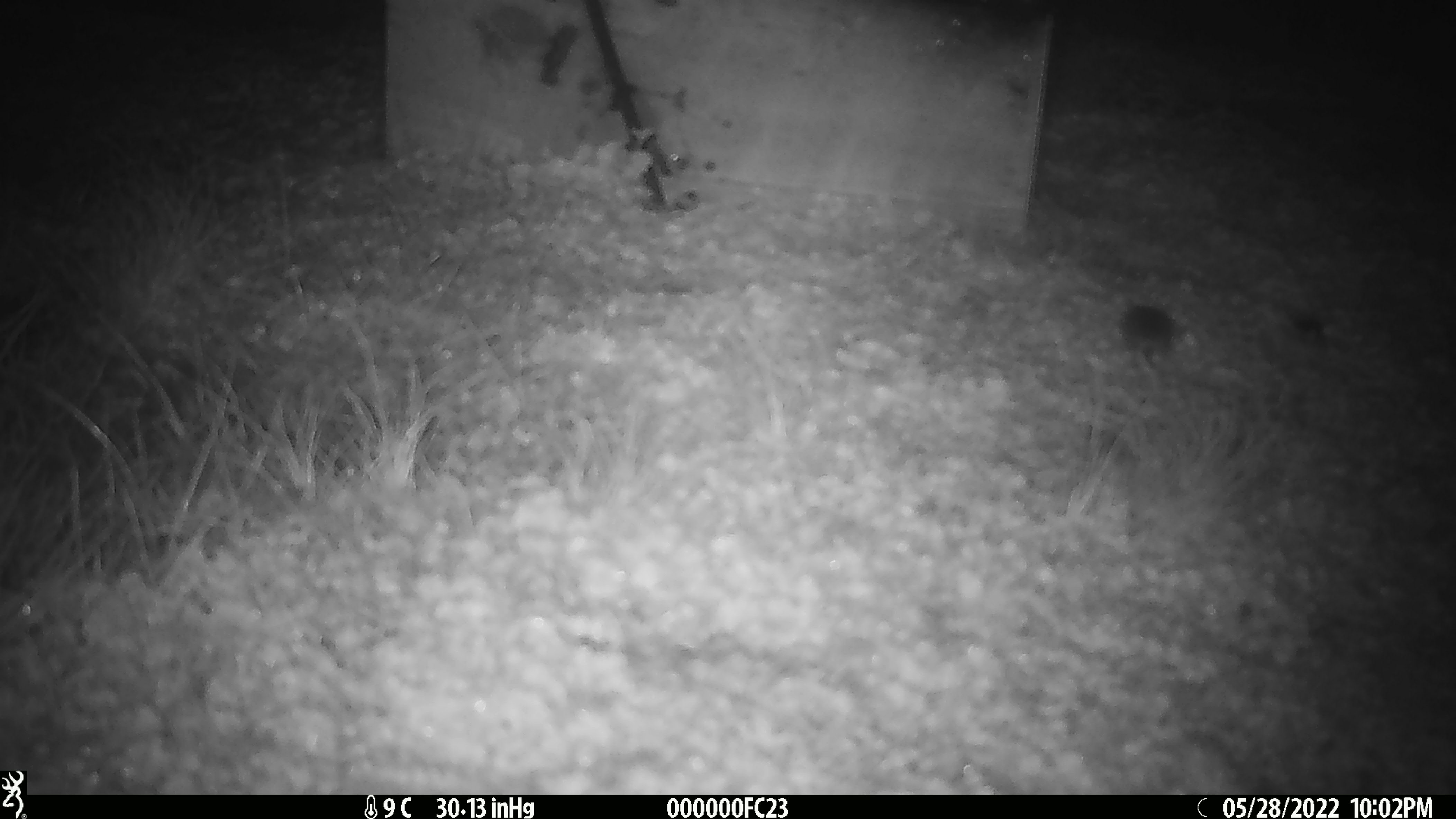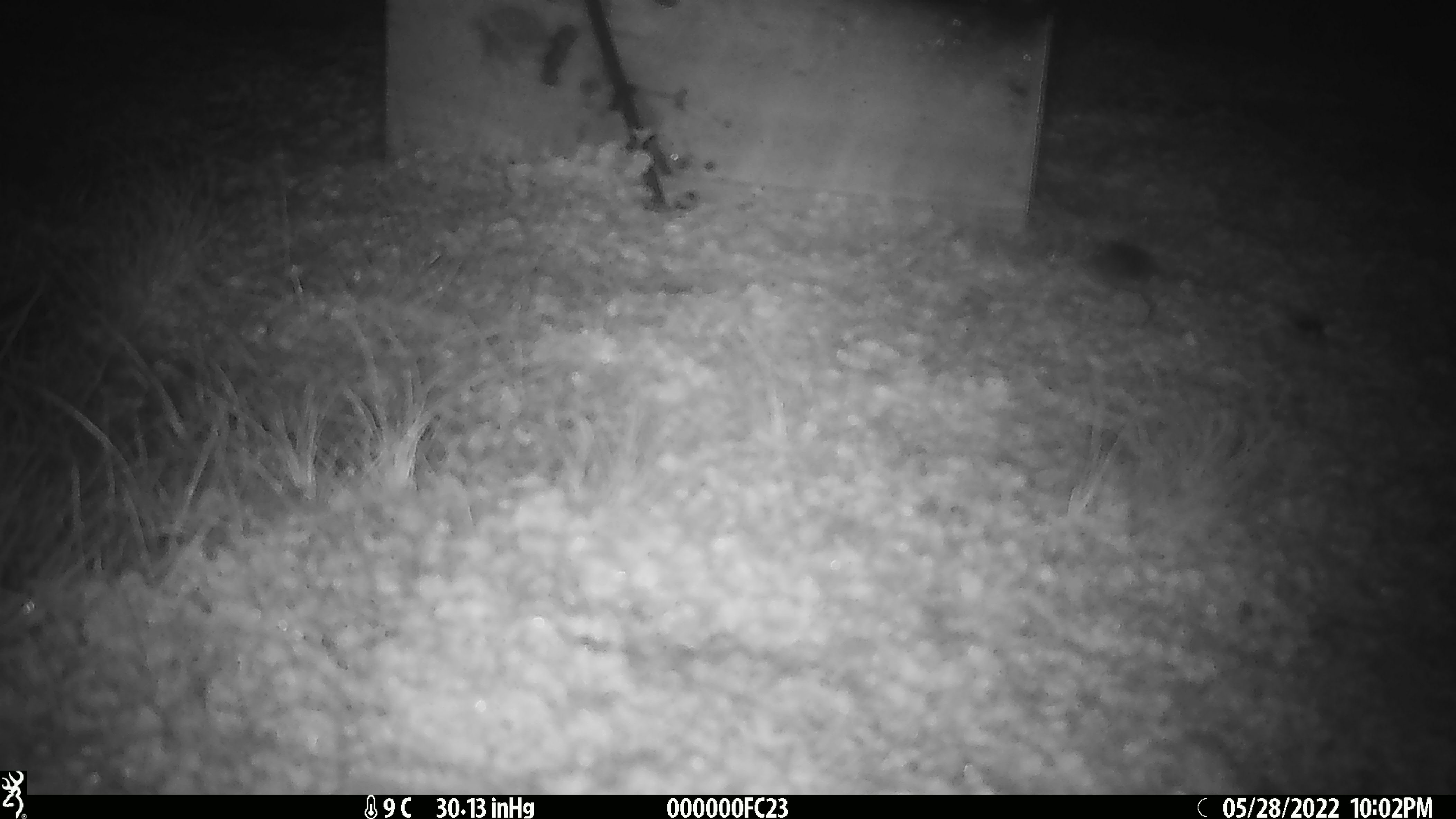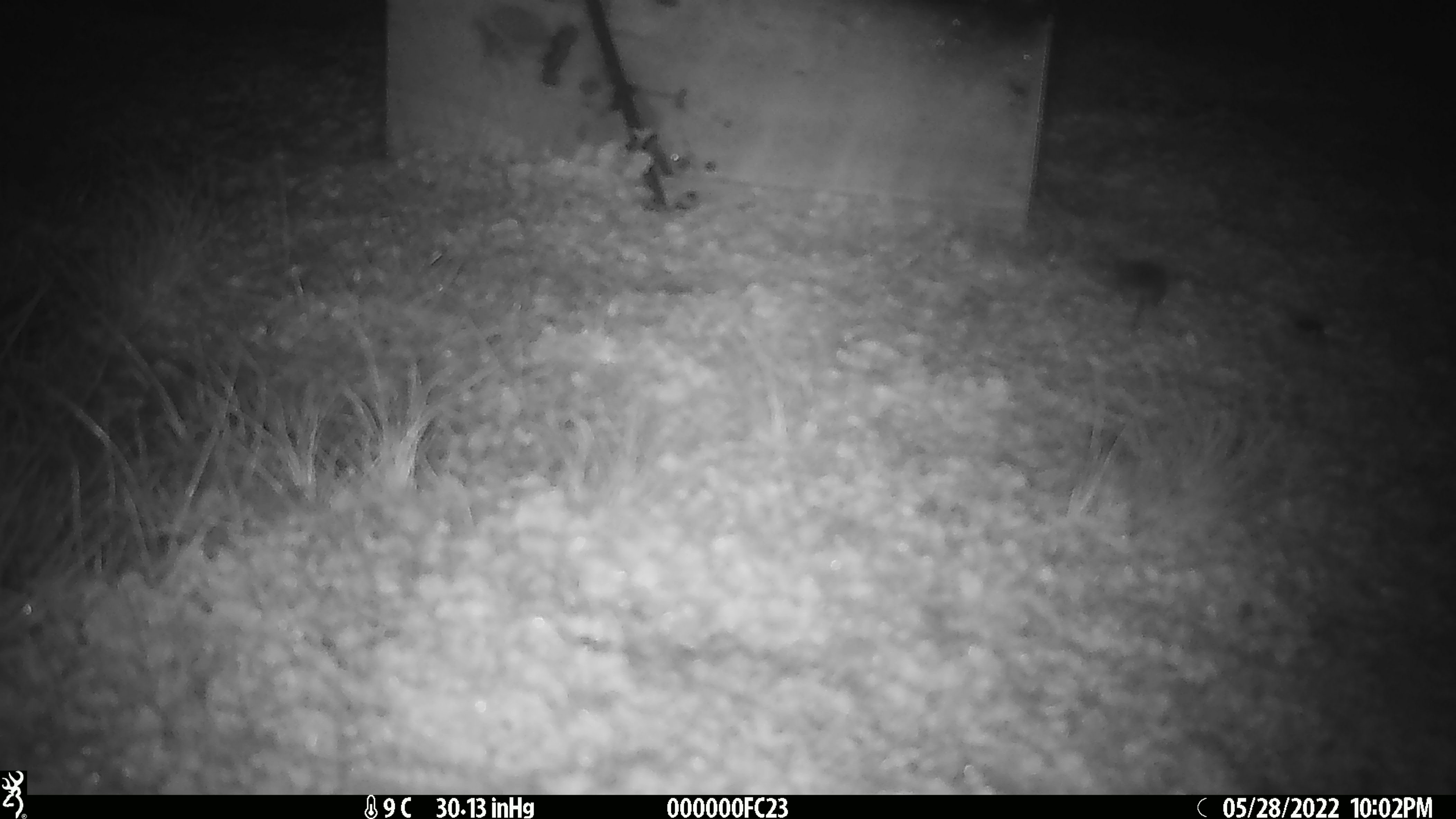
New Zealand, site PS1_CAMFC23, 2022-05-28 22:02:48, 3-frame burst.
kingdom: Animalia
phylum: Chordata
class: Mammalia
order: Rodentia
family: Muridae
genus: Mus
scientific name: Mus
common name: mouse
Mouse (Mus).